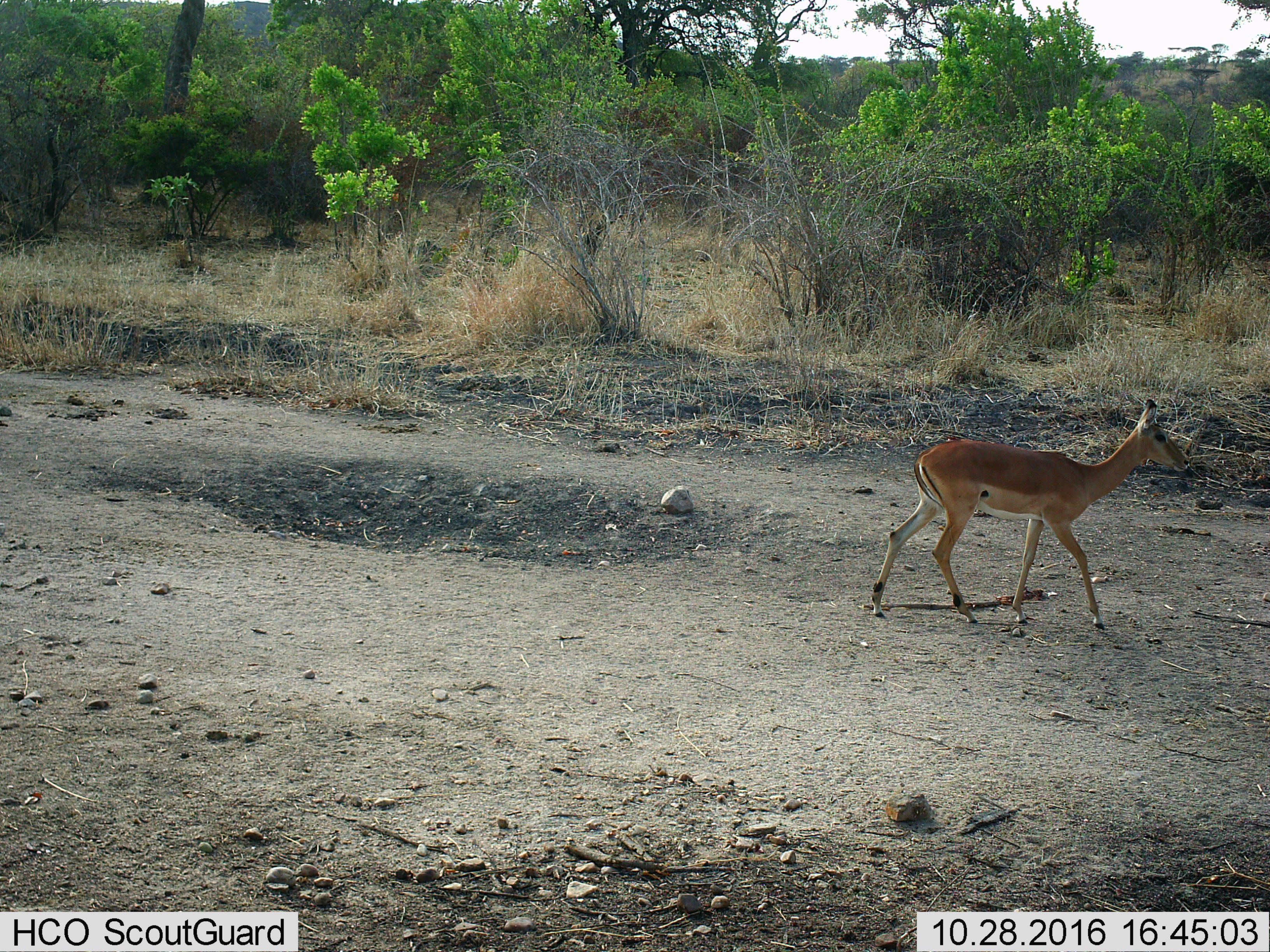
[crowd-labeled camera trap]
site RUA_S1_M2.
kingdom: Animalia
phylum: Chordata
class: Mammalia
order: Artiodactyla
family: Bovidae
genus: Aepyceros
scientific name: Aepyceros melampus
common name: impala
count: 1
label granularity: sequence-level